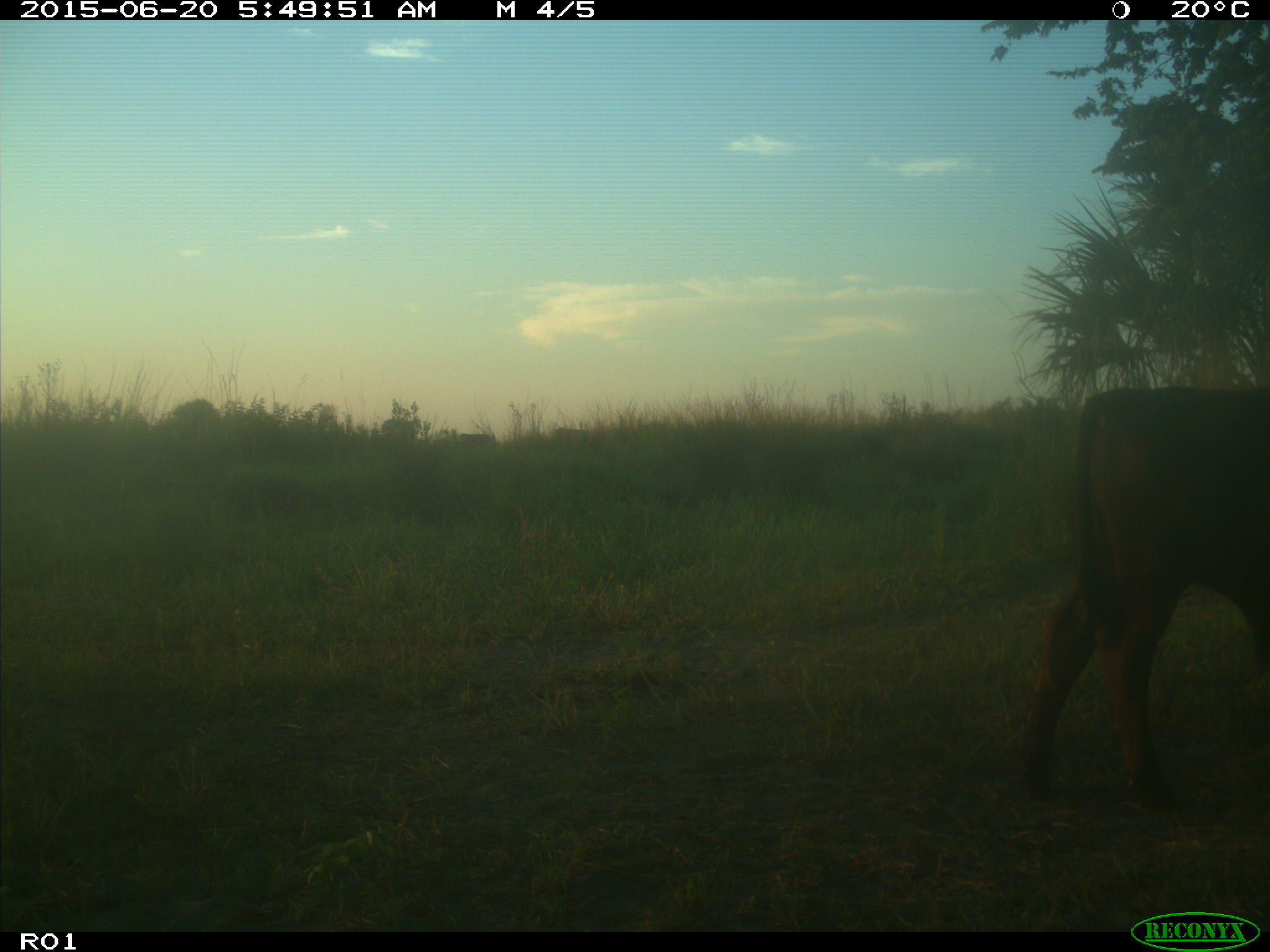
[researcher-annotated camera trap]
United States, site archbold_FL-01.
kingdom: Animalia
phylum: Chordata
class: Mammalia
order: Artiodactyla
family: Bovidae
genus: Bos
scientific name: Bos taurus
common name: domestic cow